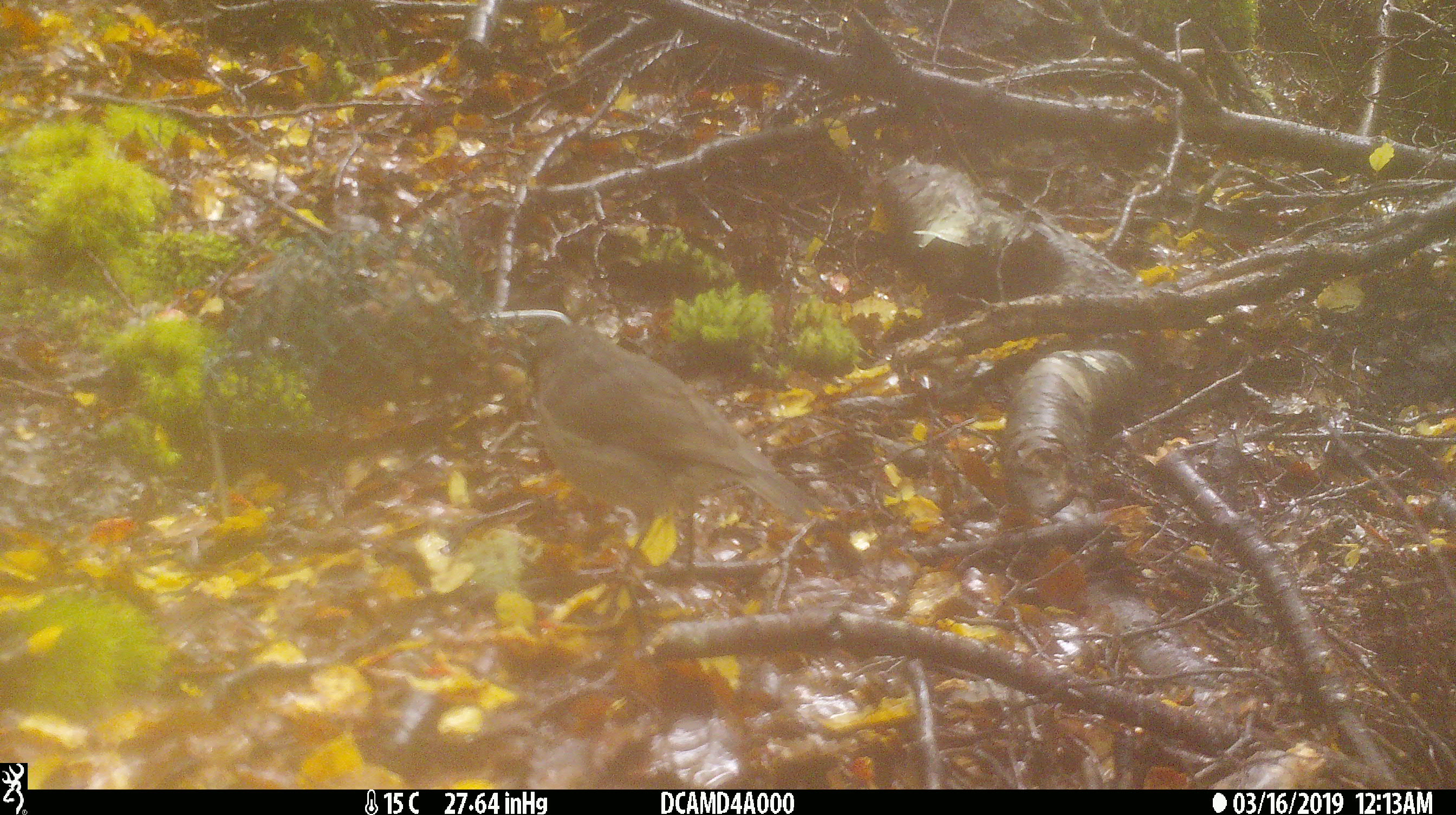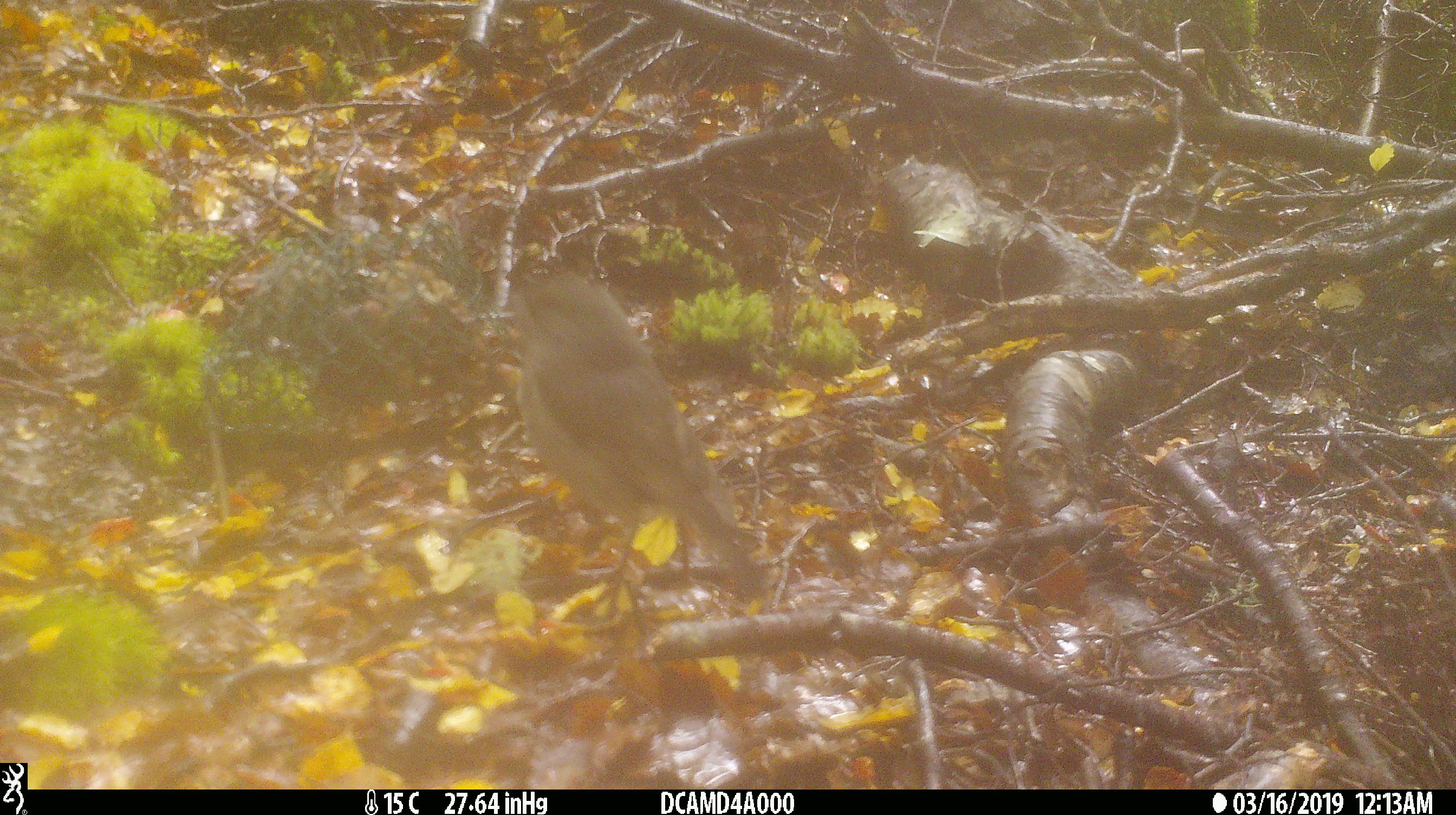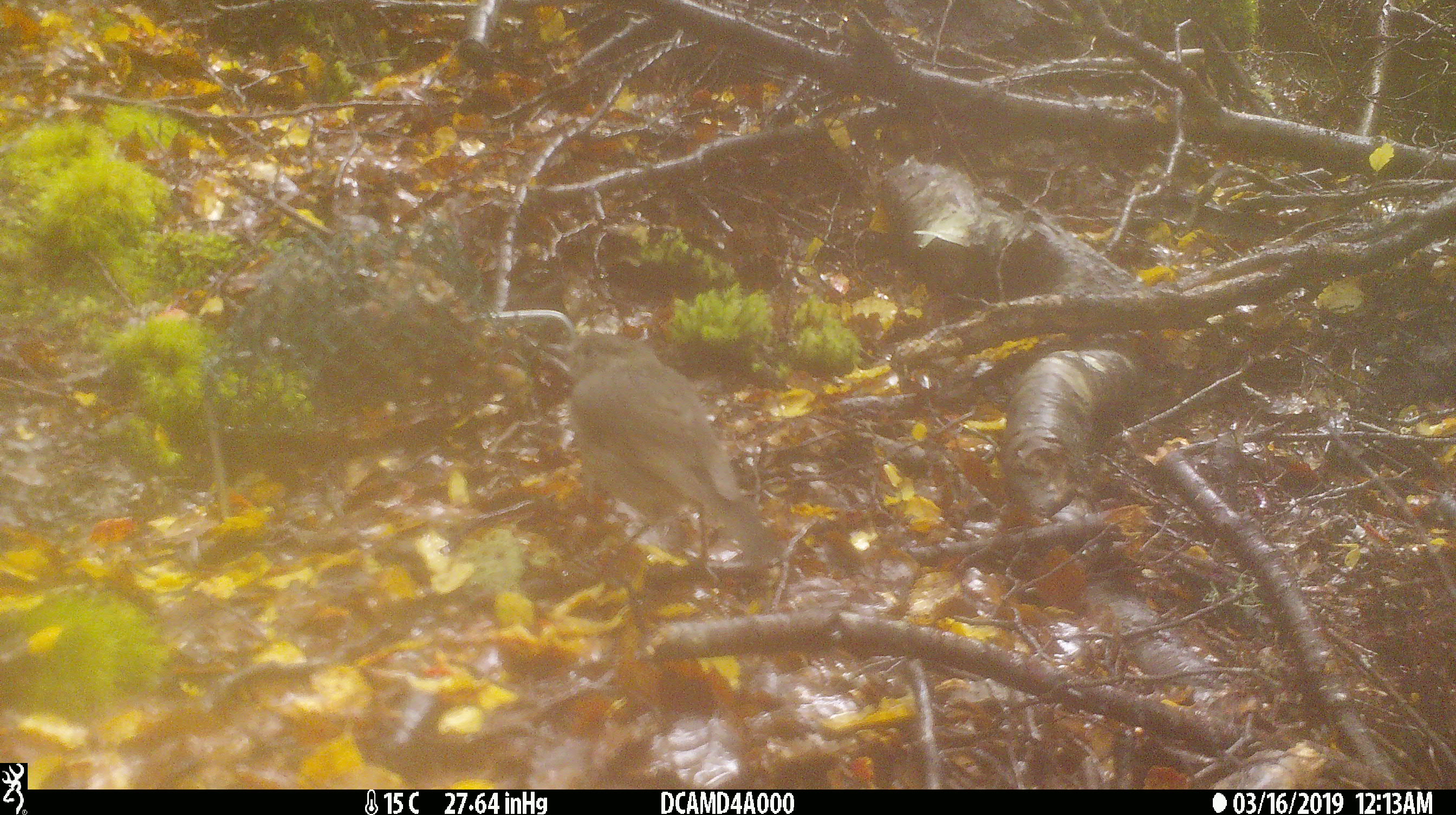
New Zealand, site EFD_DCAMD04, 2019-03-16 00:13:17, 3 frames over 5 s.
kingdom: Animalia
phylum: Chordata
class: Aves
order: Passeriformes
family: Petroicidae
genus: Petroica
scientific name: Petroica australis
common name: new zealand robin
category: robin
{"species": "robin (new zealand robin) (Petroica australis)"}